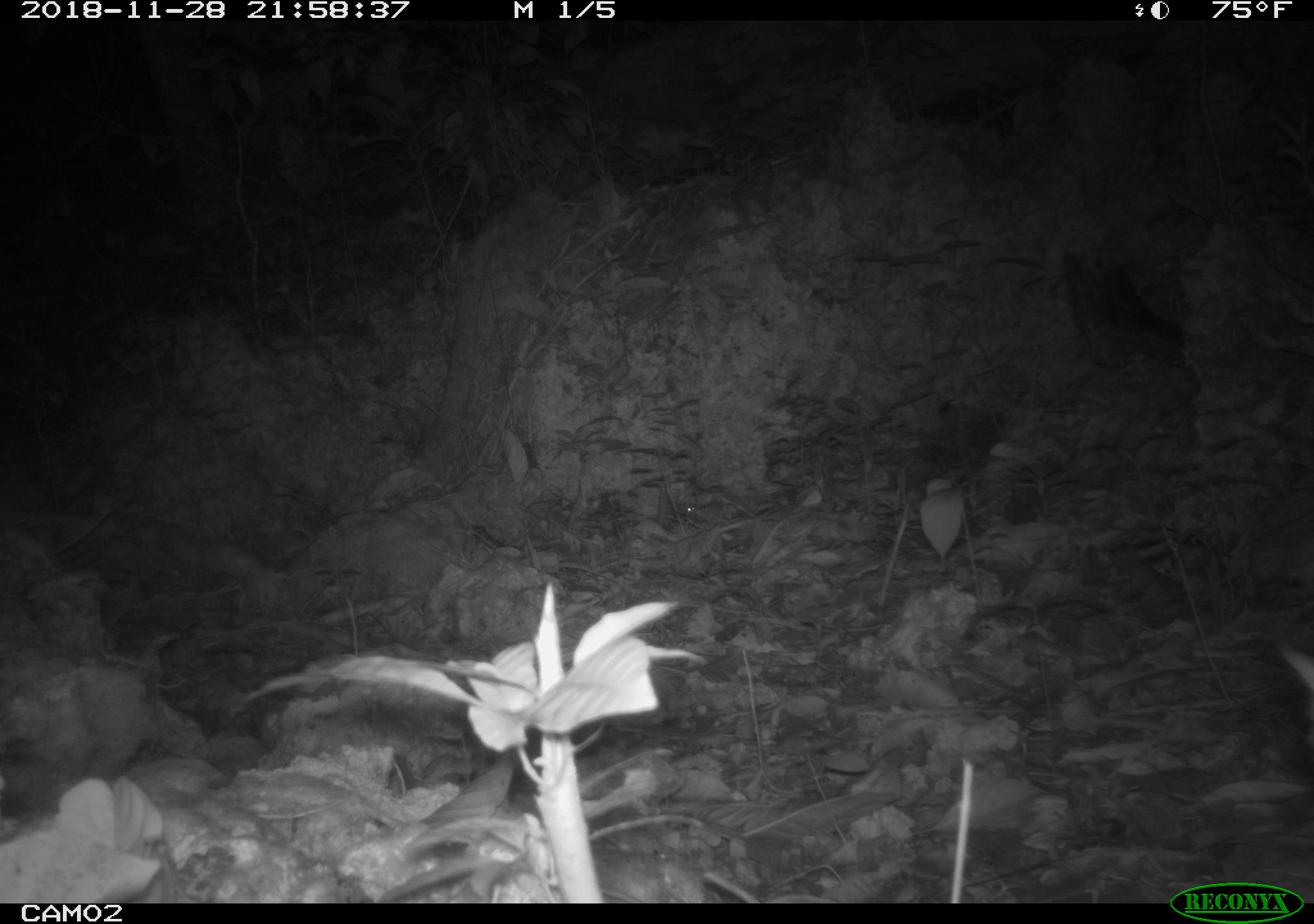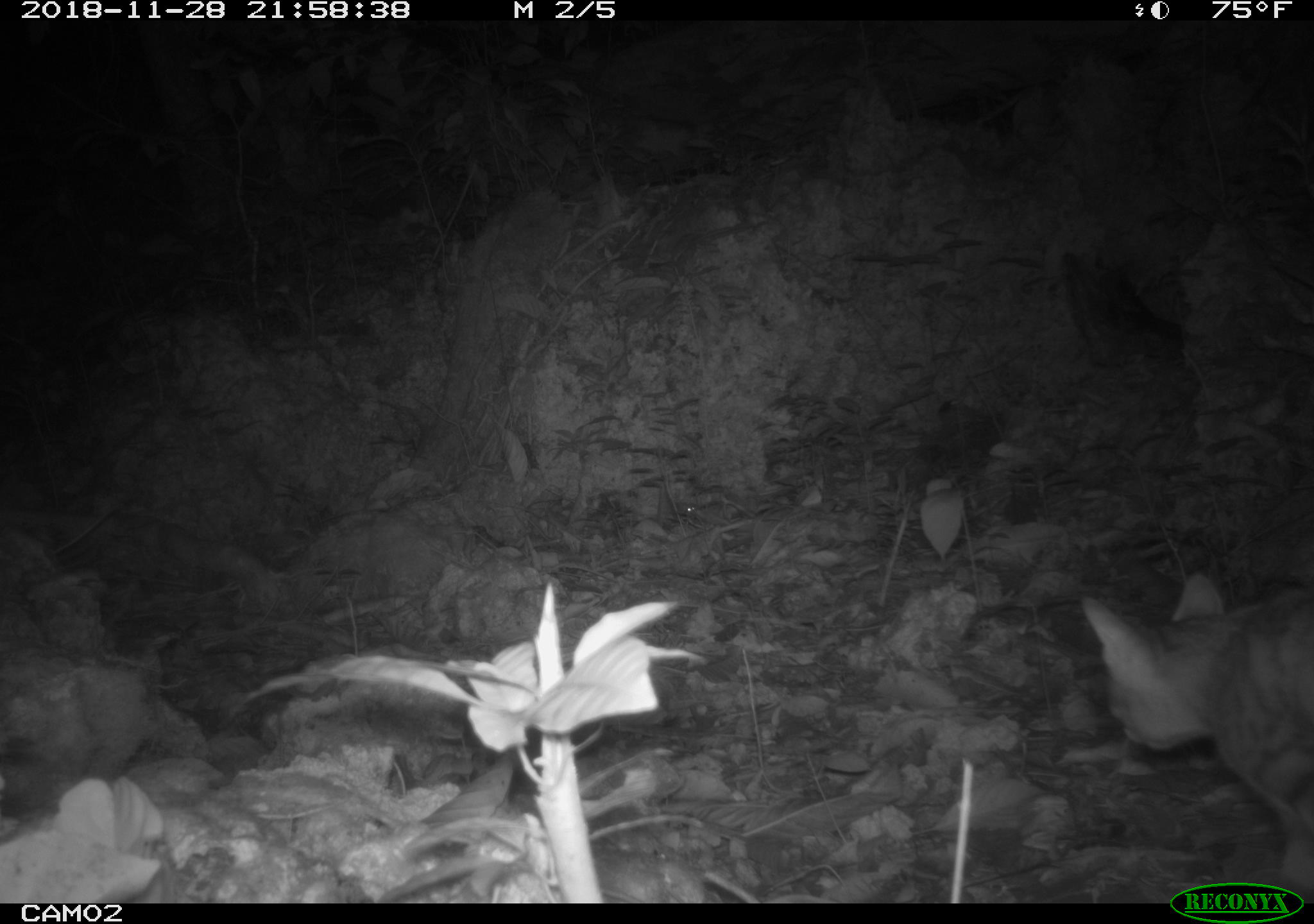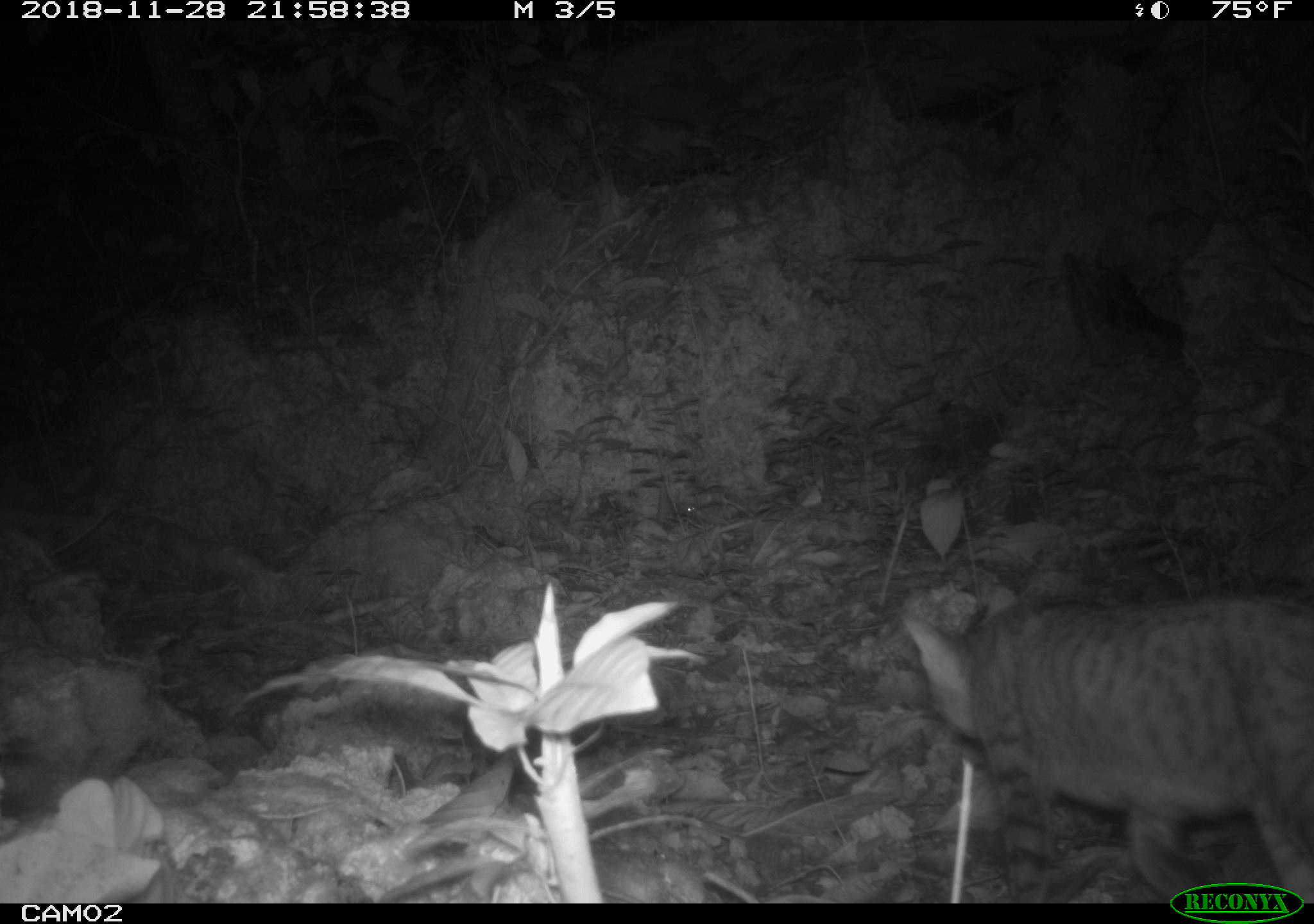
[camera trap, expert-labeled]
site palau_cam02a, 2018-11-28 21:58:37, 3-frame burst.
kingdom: Animalia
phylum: Chordata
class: Mammalia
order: Carnivora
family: Felidae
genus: Felis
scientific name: Felis catus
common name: cat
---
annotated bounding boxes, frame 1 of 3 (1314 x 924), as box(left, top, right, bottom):
cat: box(1270, 637, 1314, 758)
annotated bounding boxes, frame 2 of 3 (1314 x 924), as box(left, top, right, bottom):
cat: box(1078, 567, 1313, 904)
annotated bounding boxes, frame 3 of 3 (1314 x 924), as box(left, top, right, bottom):
cat: box(899, 590, 1314, 883)